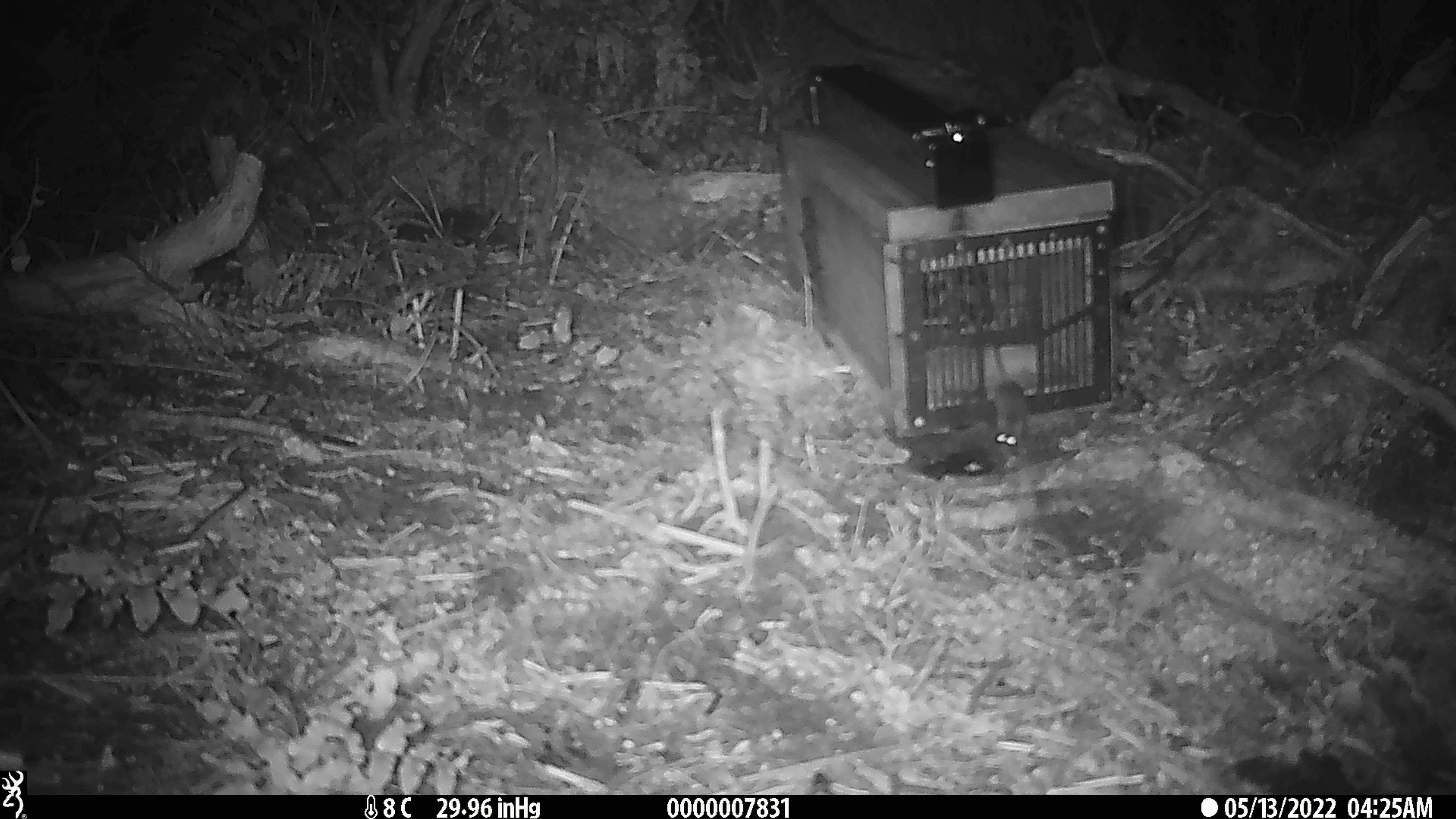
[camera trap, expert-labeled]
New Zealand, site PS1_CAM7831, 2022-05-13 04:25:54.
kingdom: Animalia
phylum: Chordata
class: Mammalia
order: Rodentia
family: Muridae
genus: Mus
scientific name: Mus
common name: mouse